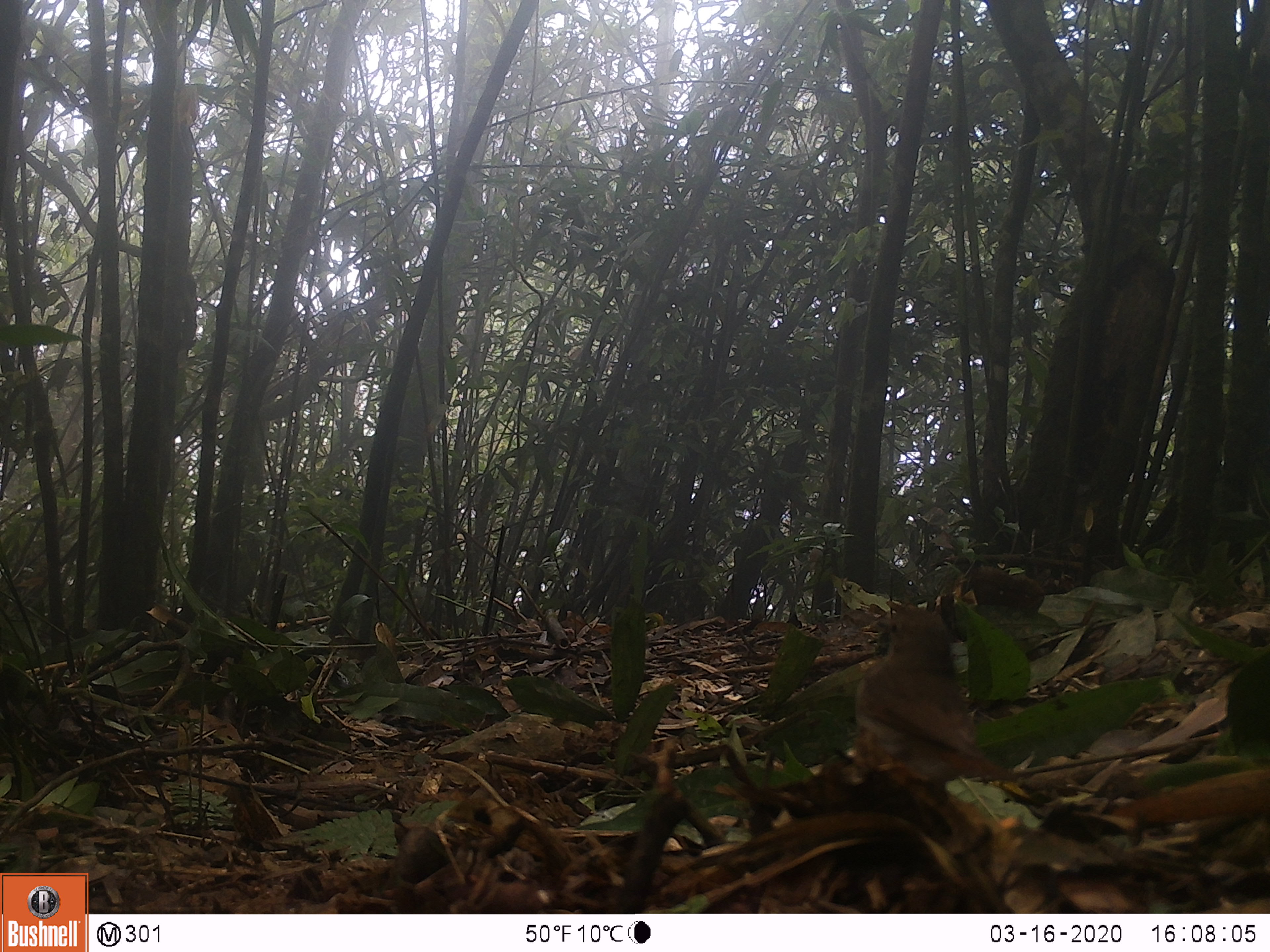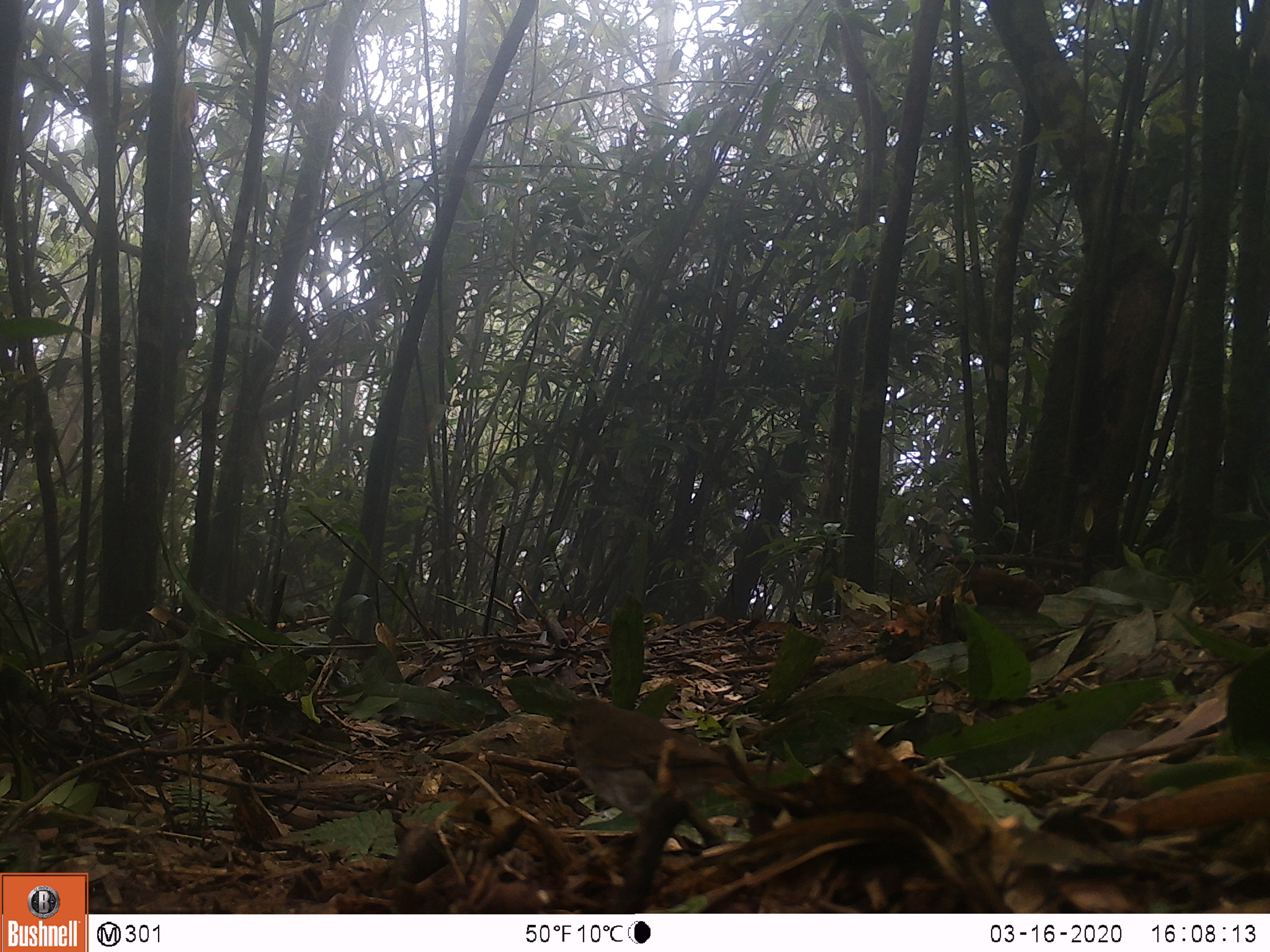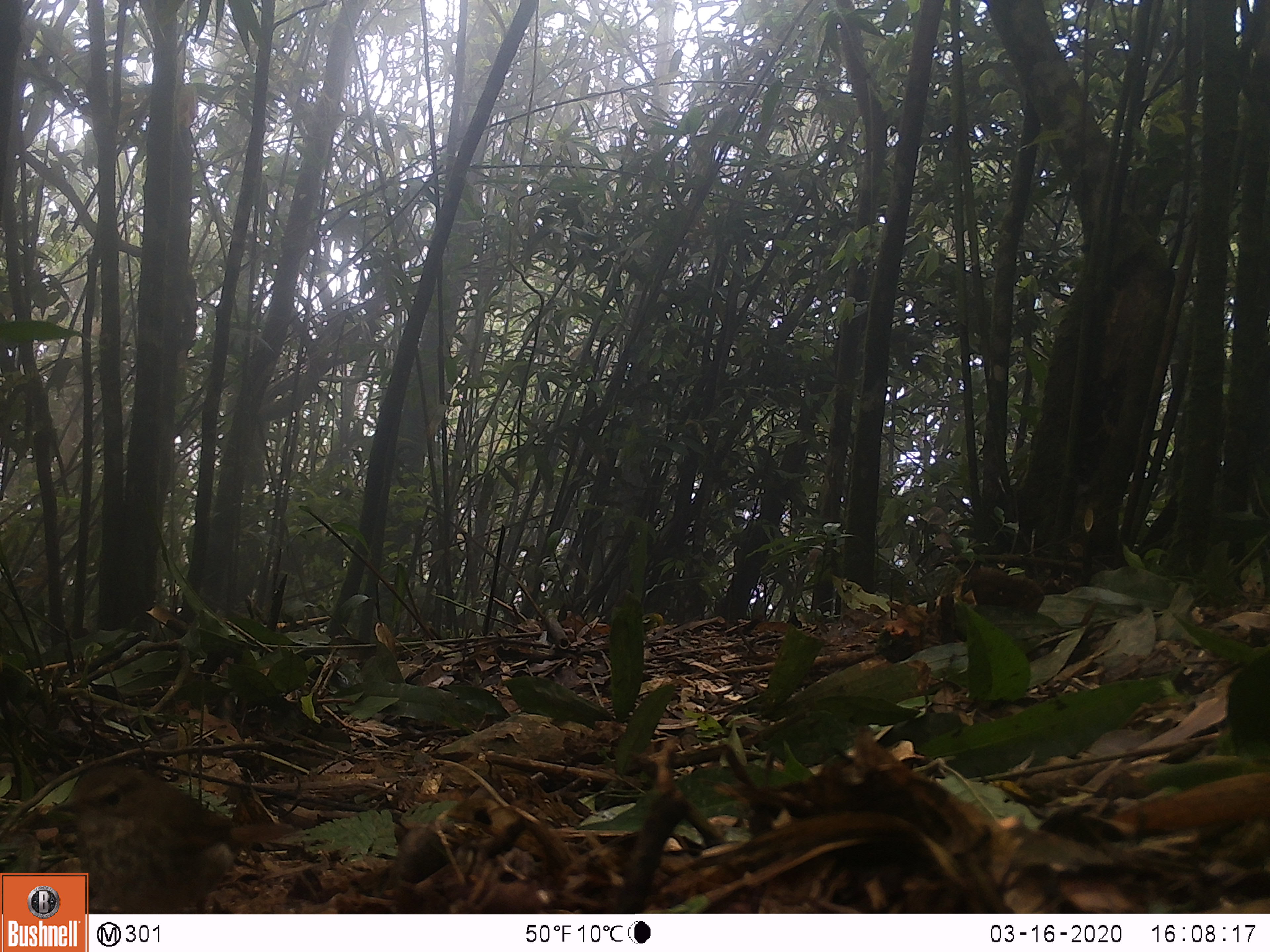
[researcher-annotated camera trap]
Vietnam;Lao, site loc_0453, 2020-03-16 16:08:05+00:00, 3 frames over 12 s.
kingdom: Animalia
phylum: Chordata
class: Aves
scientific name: Aves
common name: bird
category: unidentified bird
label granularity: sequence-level